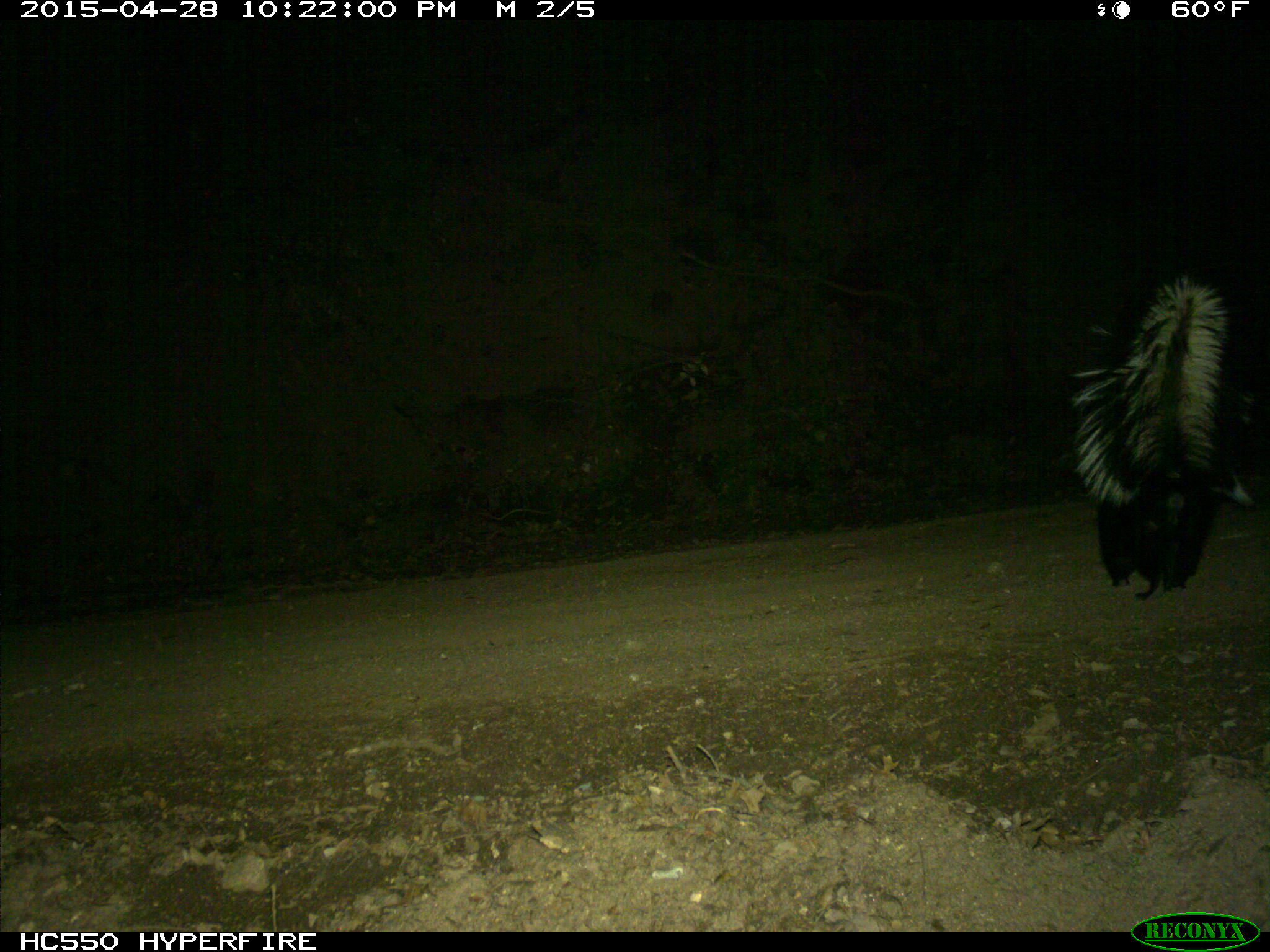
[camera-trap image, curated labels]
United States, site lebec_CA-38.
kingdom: Animalia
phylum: Chordata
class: Mammalia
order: Carnivora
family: Mephitidae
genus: Mephitis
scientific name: Mephitis mephitis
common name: striped skunk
Mephitis mephitis (striped skunk).